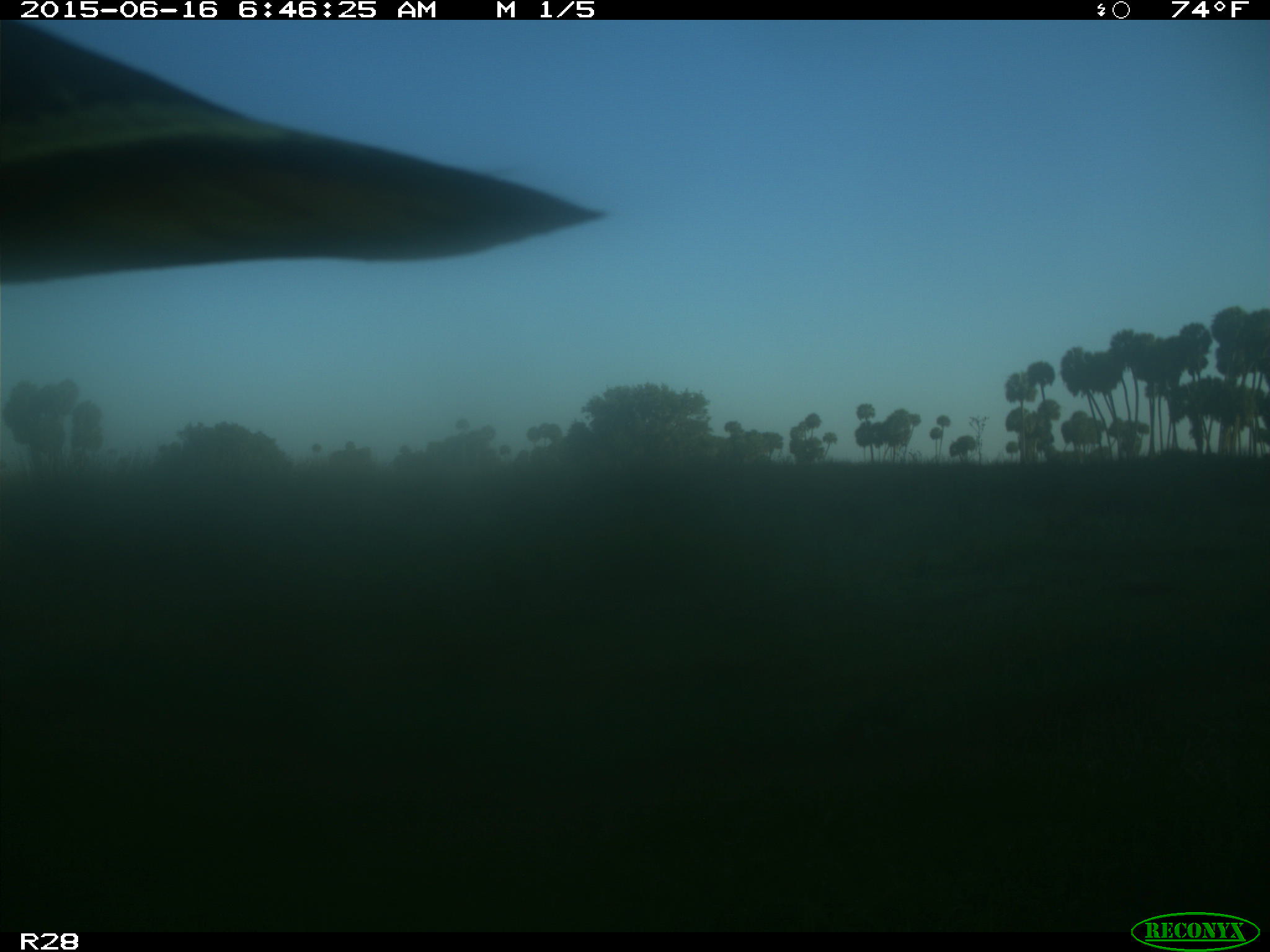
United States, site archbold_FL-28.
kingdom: Animalia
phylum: Chordata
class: Mammalia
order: Artiodactyla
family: Bovidae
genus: Bos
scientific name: Bos taurus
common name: domestic cow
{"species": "Bos taurus (domestic cow)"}